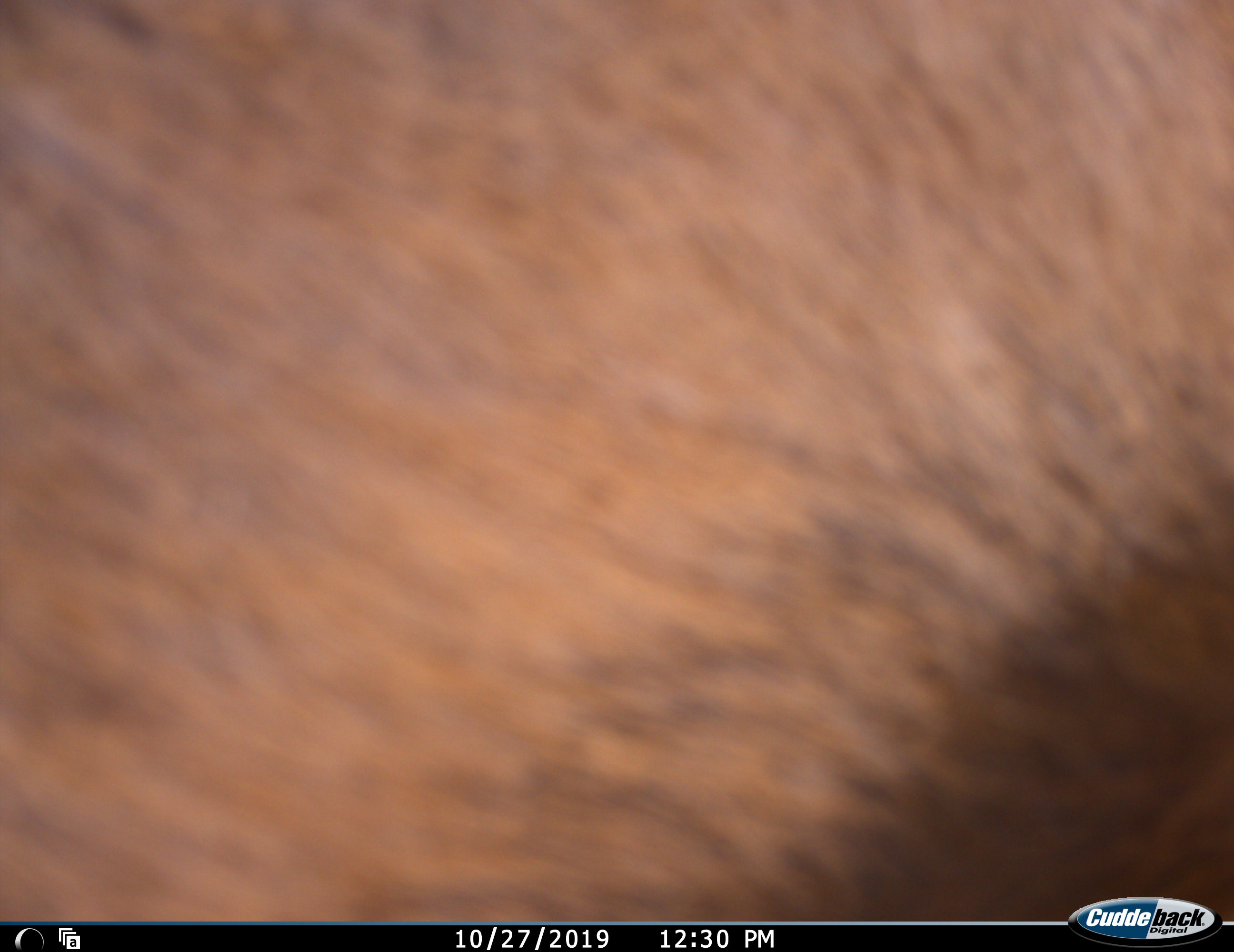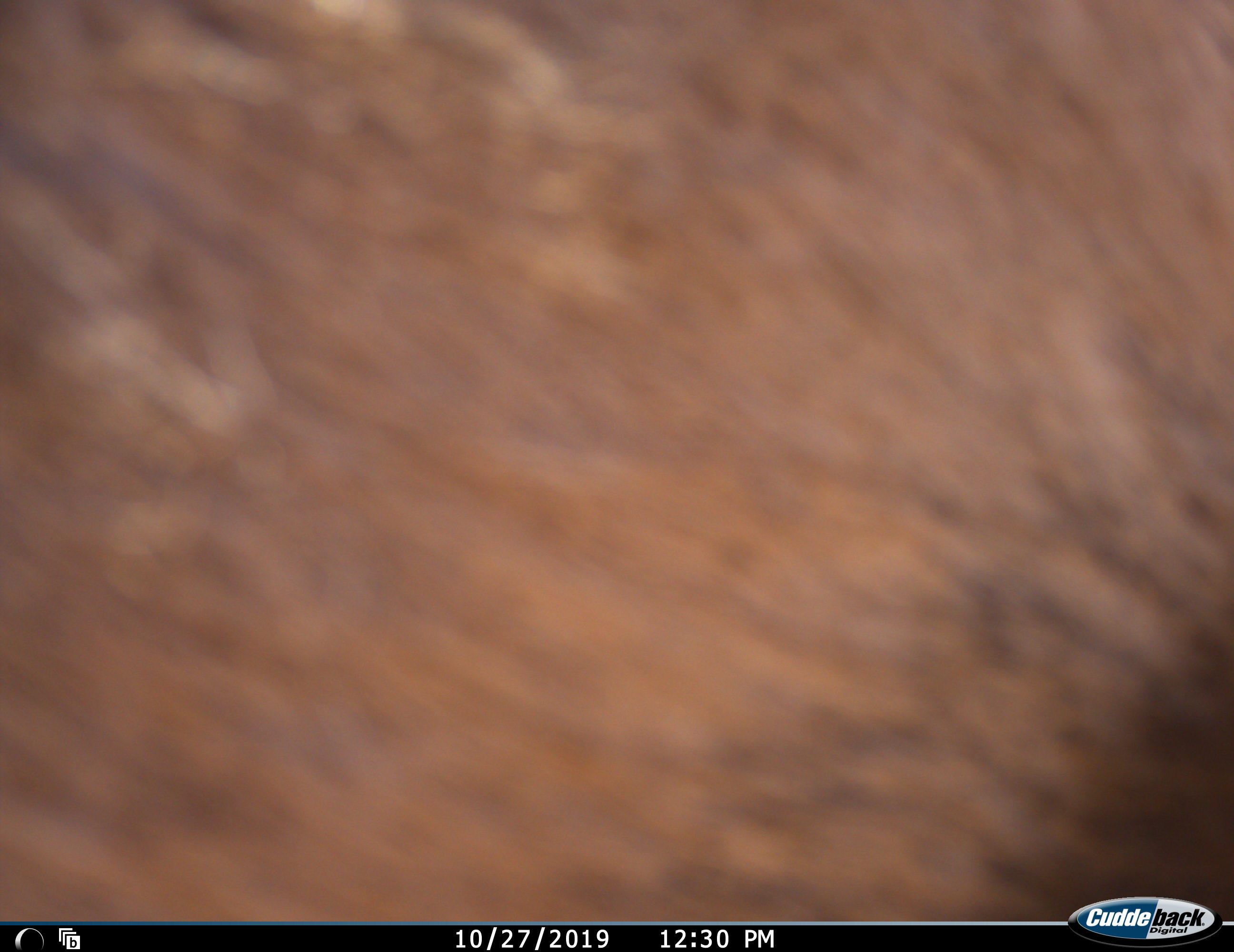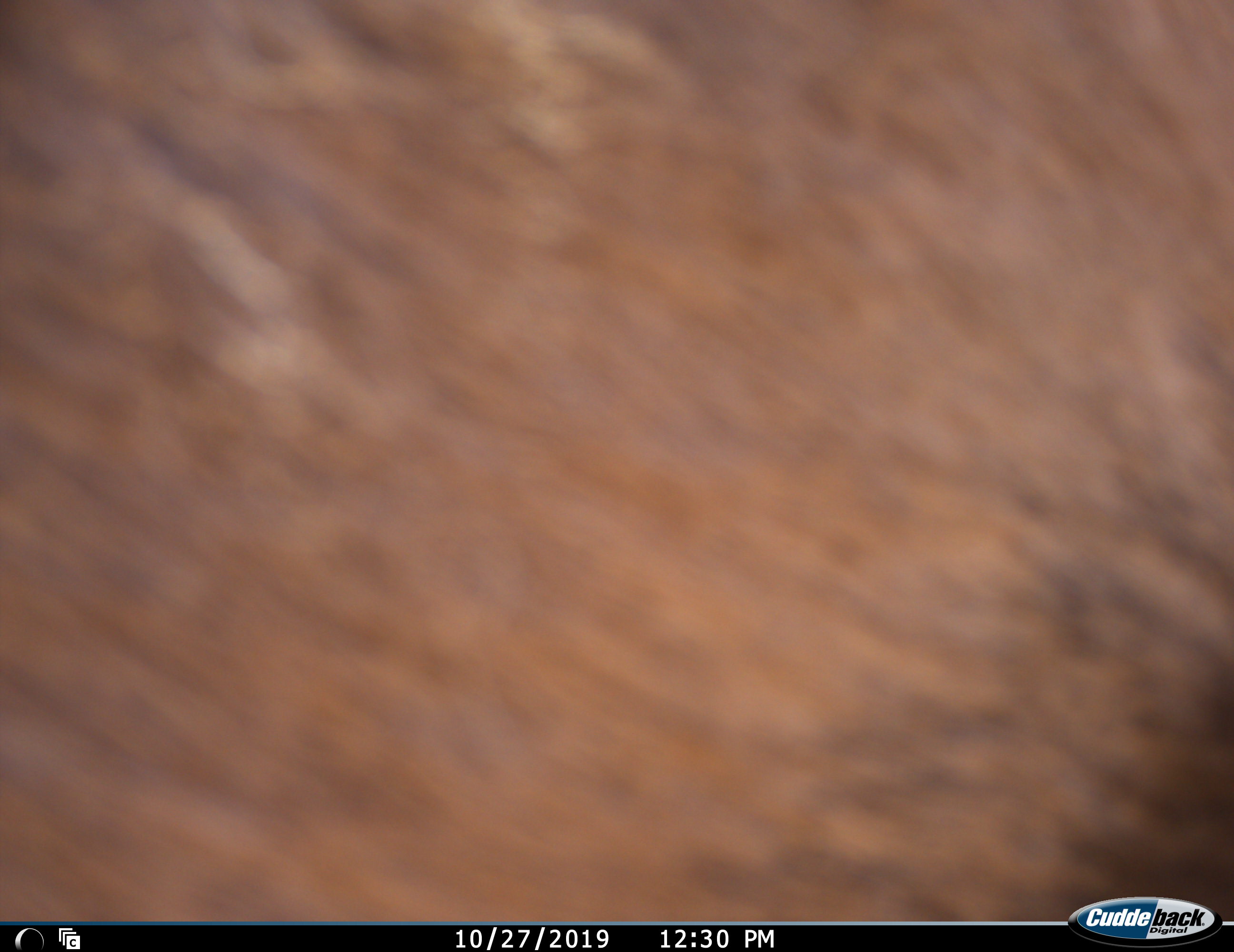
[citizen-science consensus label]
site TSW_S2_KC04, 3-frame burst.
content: unidentified animal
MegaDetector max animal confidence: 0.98